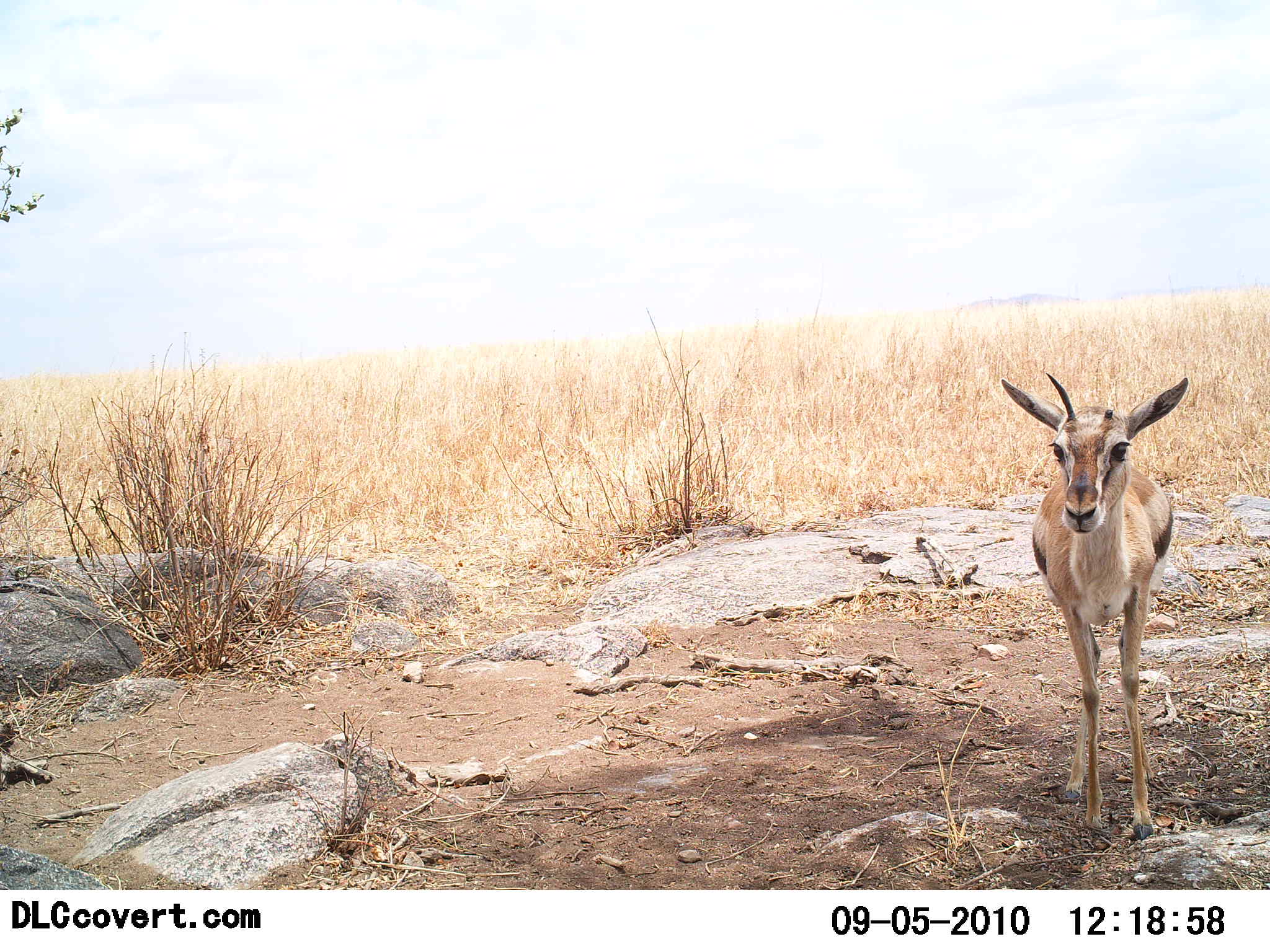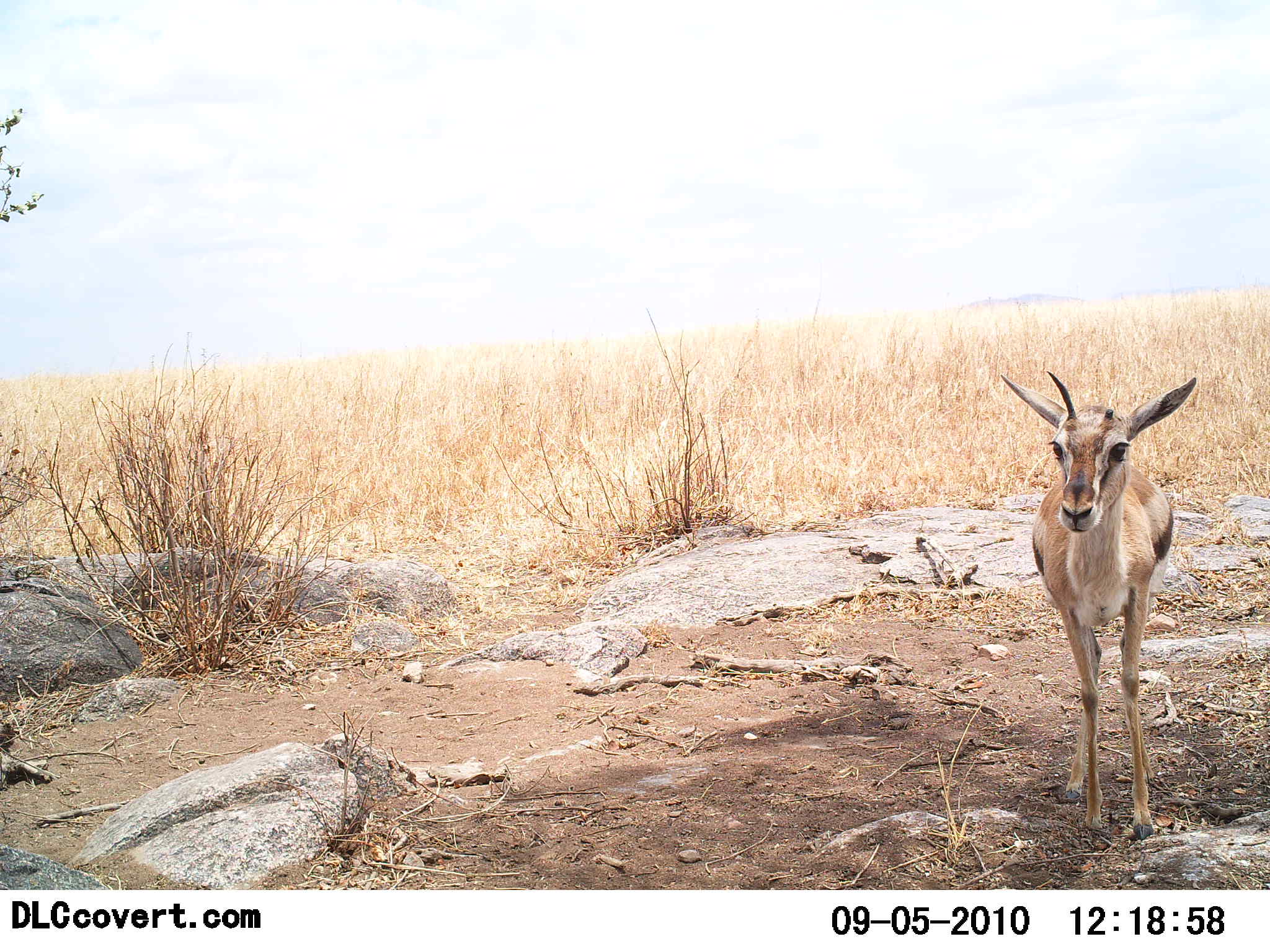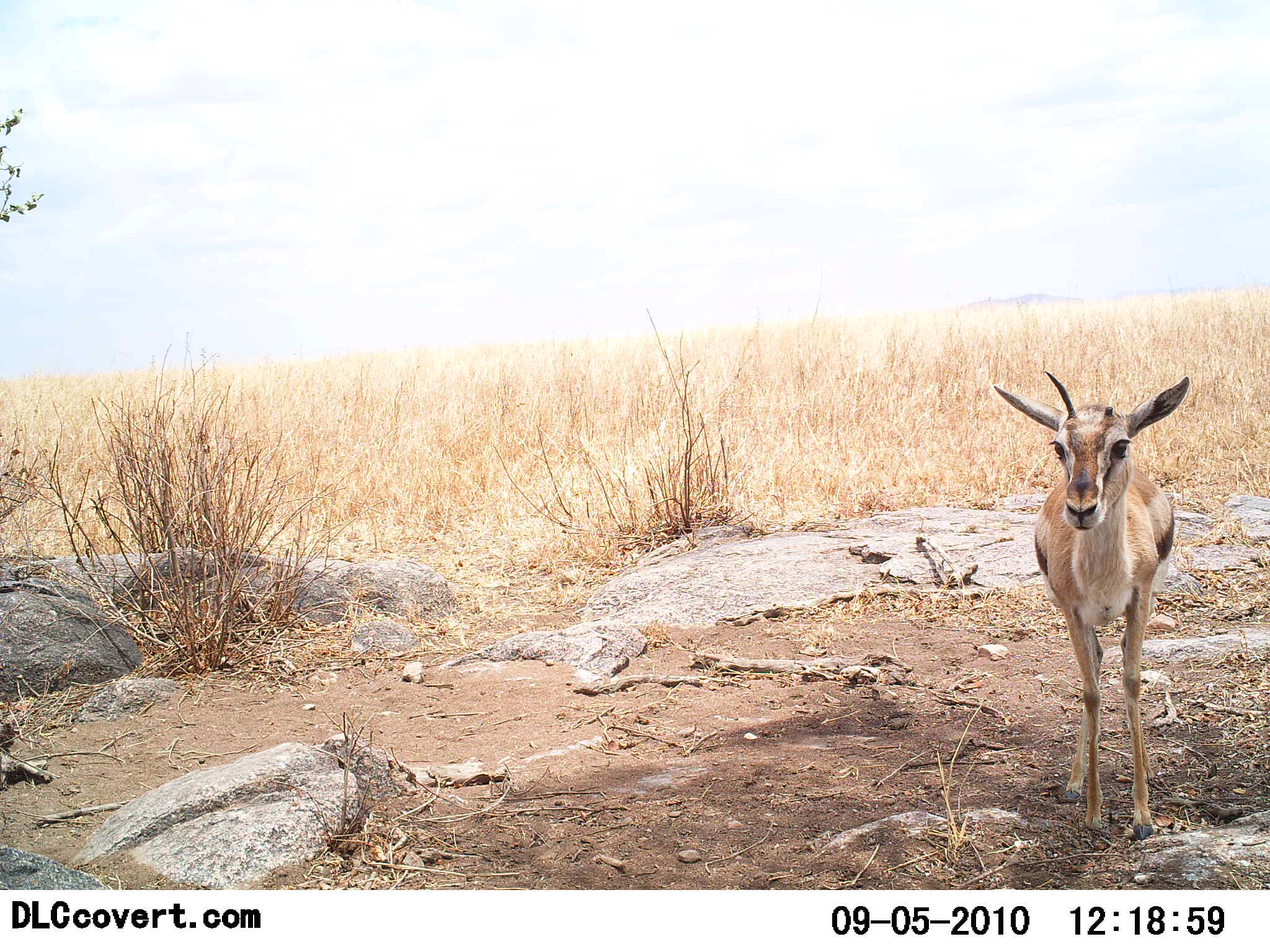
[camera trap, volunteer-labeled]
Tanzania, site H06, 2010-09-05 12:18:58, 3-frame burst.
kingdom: Animalia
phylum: Chordata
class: Mammalia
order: Artiodactyla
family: Bovidae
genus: Eudorcas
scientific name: Eudorcas thomsonii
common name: thomson's gazelle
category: gazellethomsons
Gazellethomsons (thomson's gazelle) (Eudorcas thomsonii), count 1. Behavior (volunteer vote fractions): standing 100%, resting 0%, moving 8%, interacting 0%. Young present (vote fraction): 8%. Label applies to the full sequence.